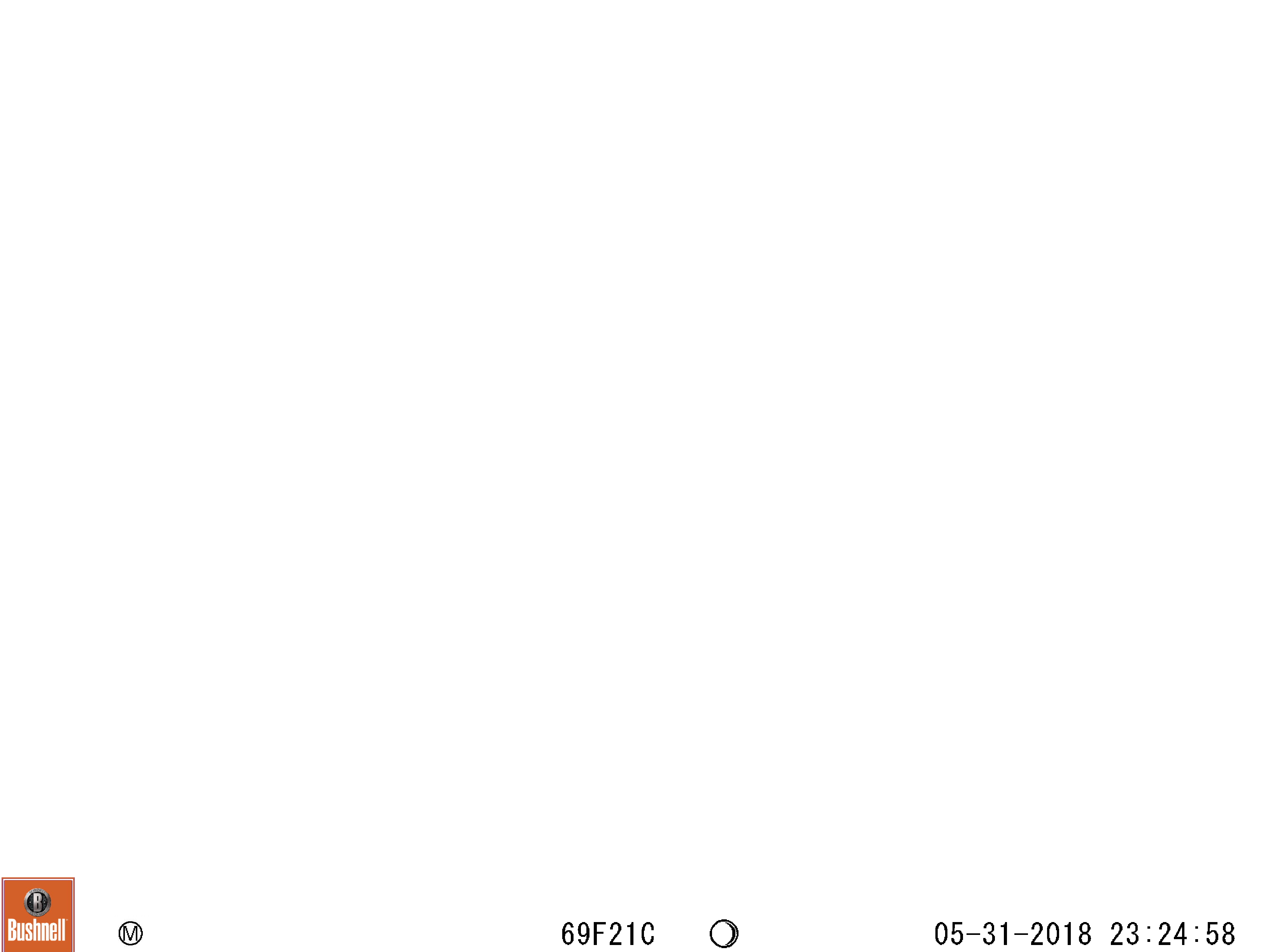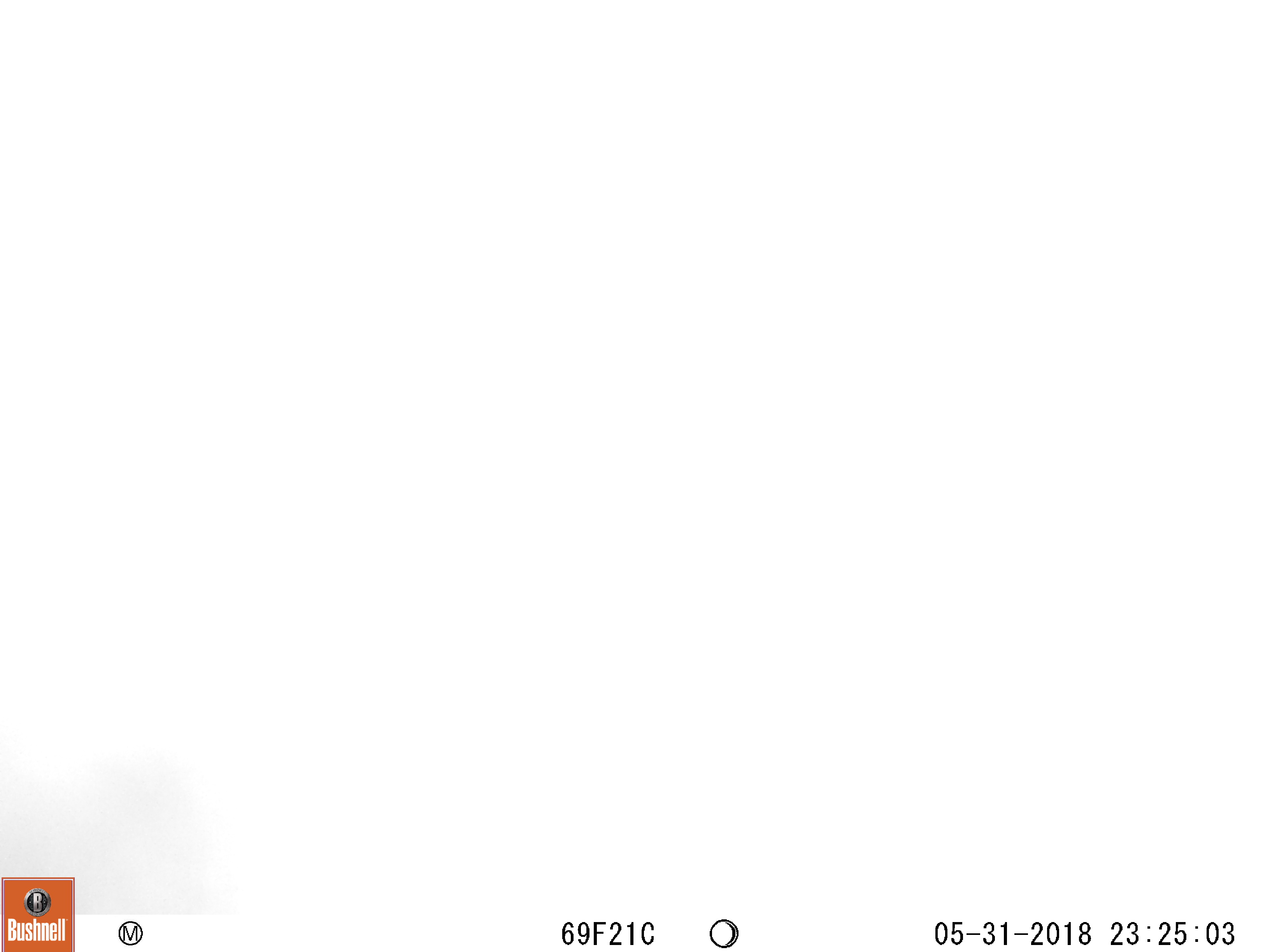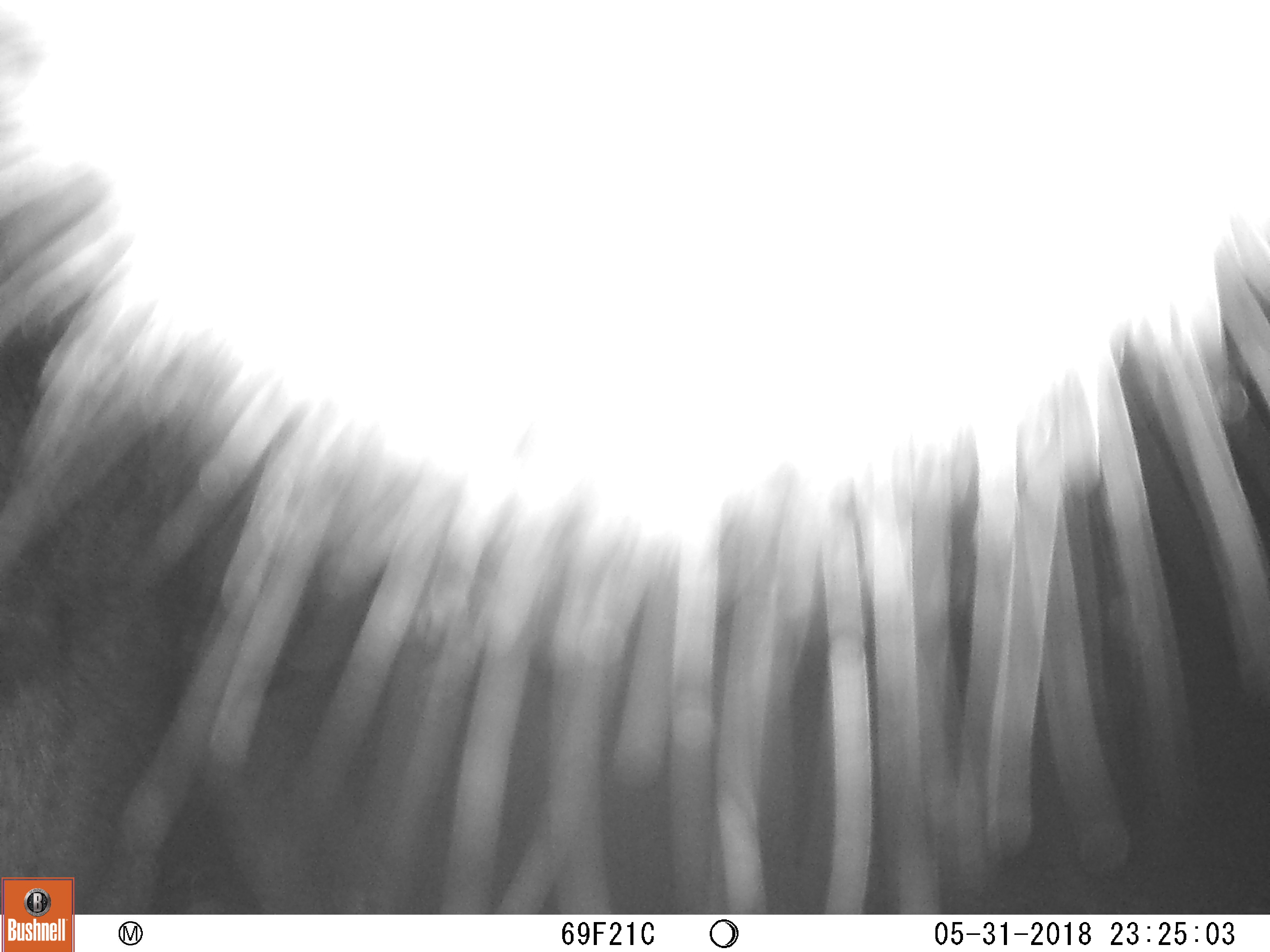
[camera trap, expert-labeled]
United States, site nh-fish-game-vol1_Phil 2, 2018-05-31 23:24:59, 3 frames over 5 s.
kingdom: Animalia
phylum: Chordata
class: Mammalia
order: Artiodactyla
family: Cervidae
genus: Alces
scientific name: Alces alces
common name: moose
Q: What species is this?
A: Moose (Alces alces).